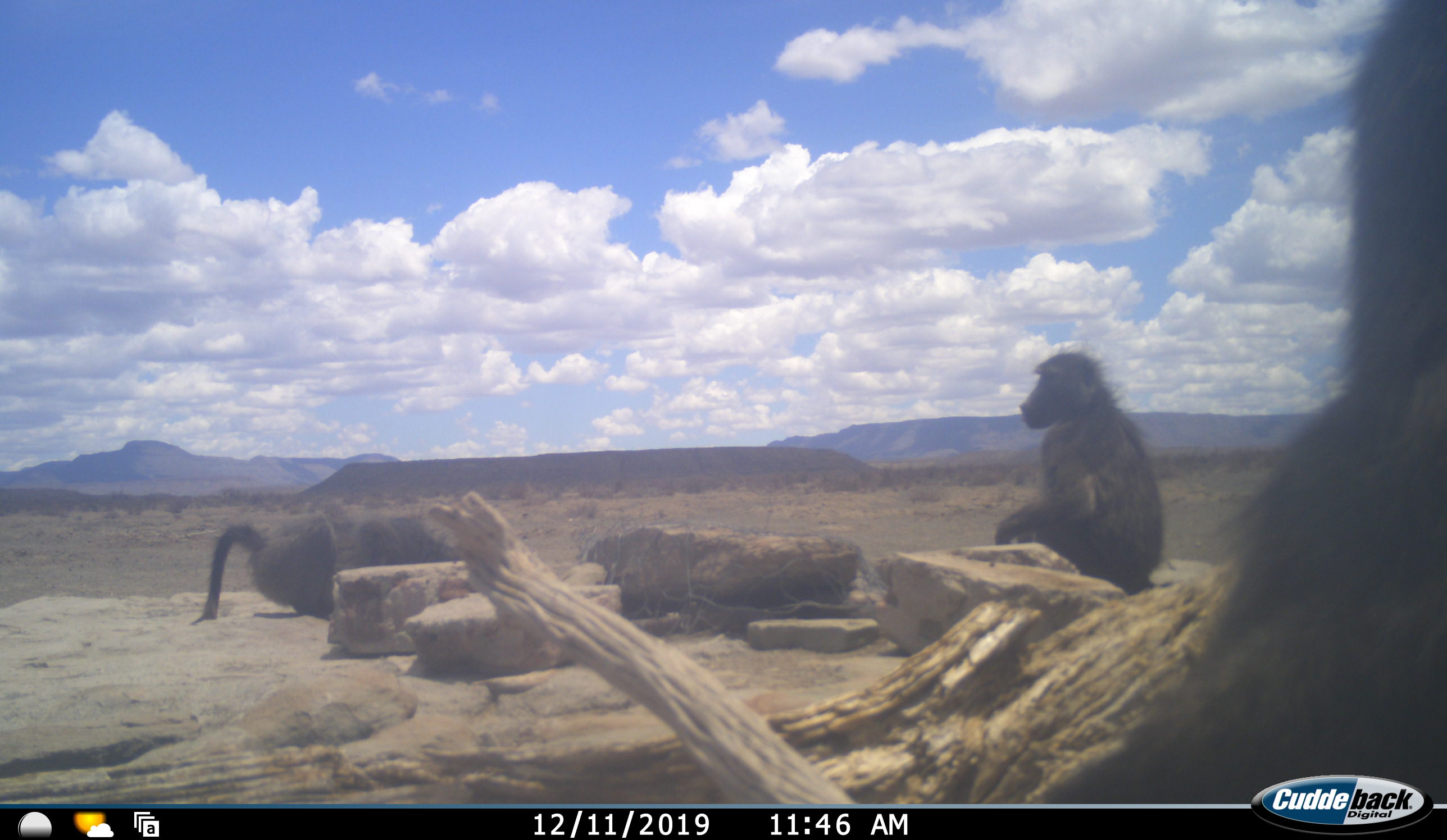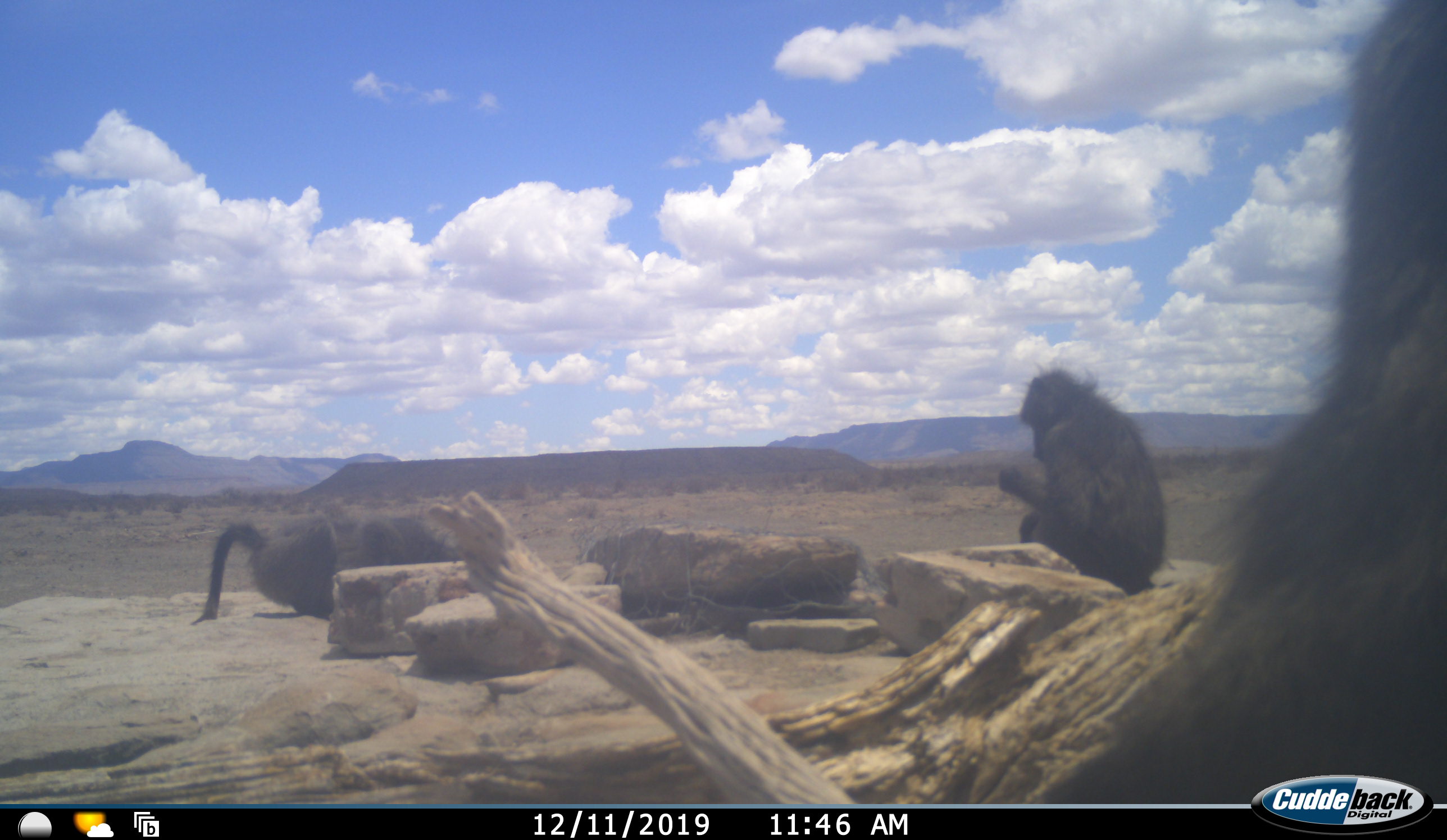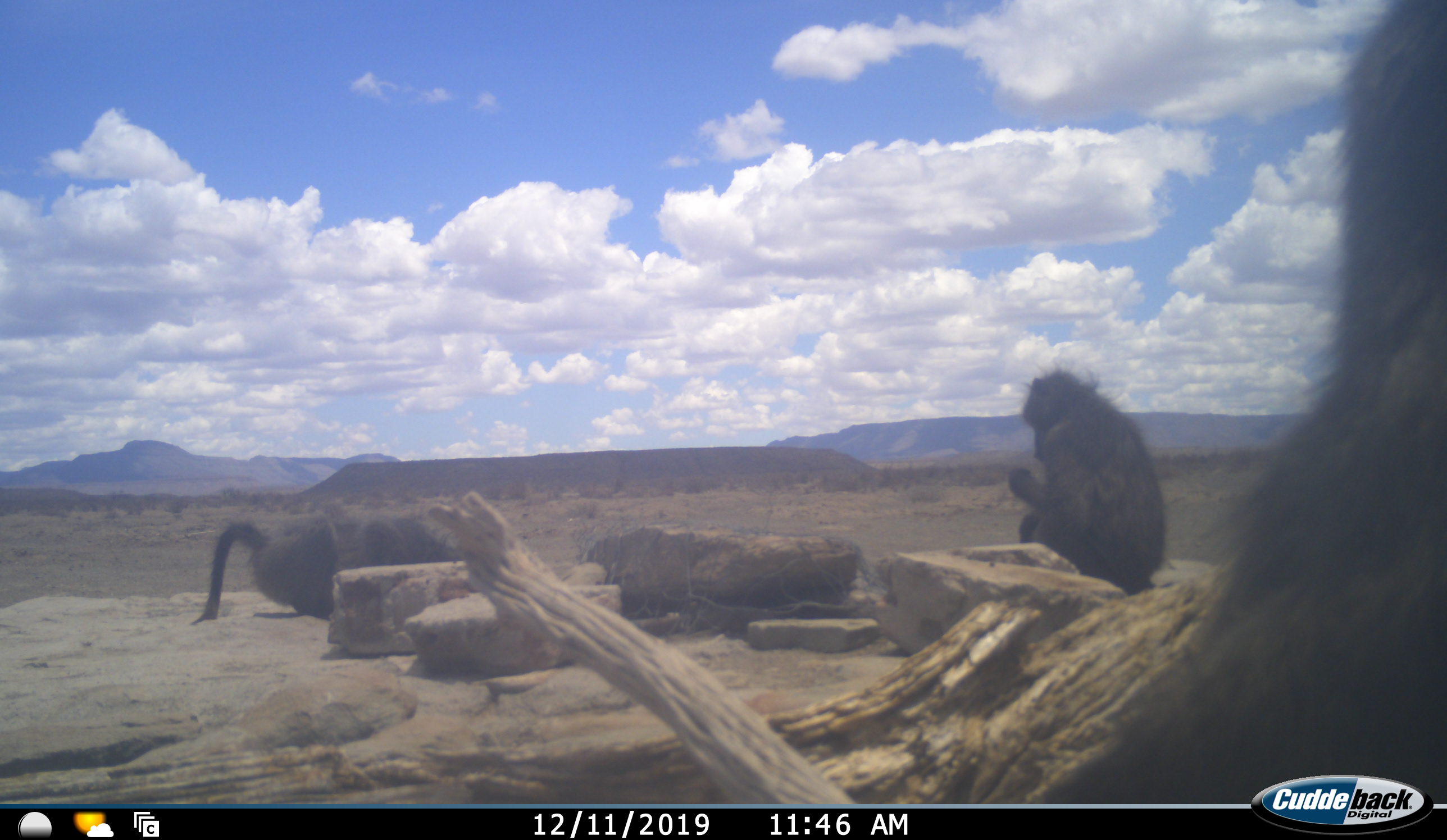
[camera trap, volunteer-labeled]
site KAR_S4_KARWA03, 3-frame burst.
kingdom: Animalia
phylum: Chordata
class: Mammalia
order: Primates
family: Cercopithecidae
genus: Papio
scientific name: Papio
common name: baboon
Baboon (Papio), count 3. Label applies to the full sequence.